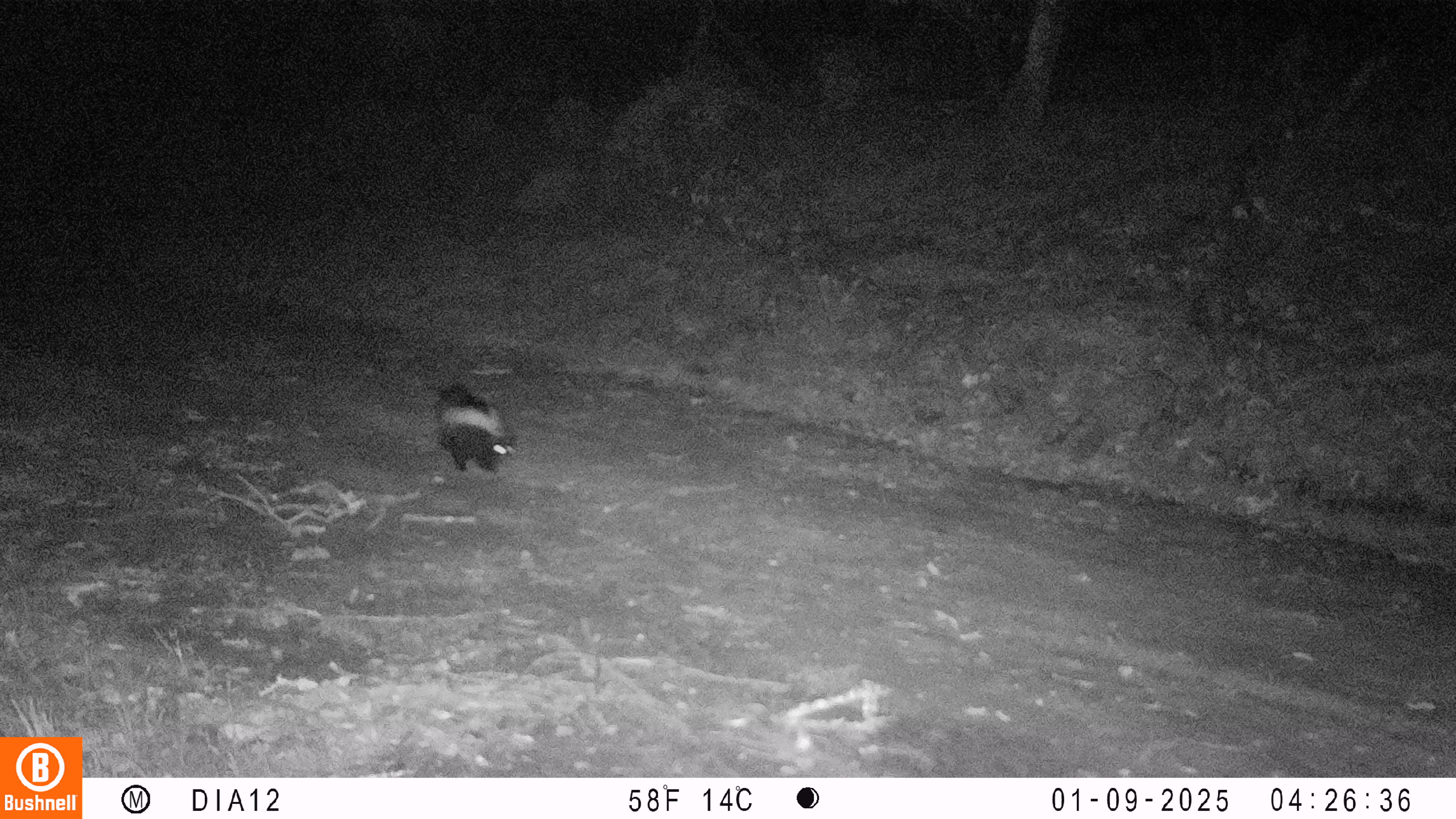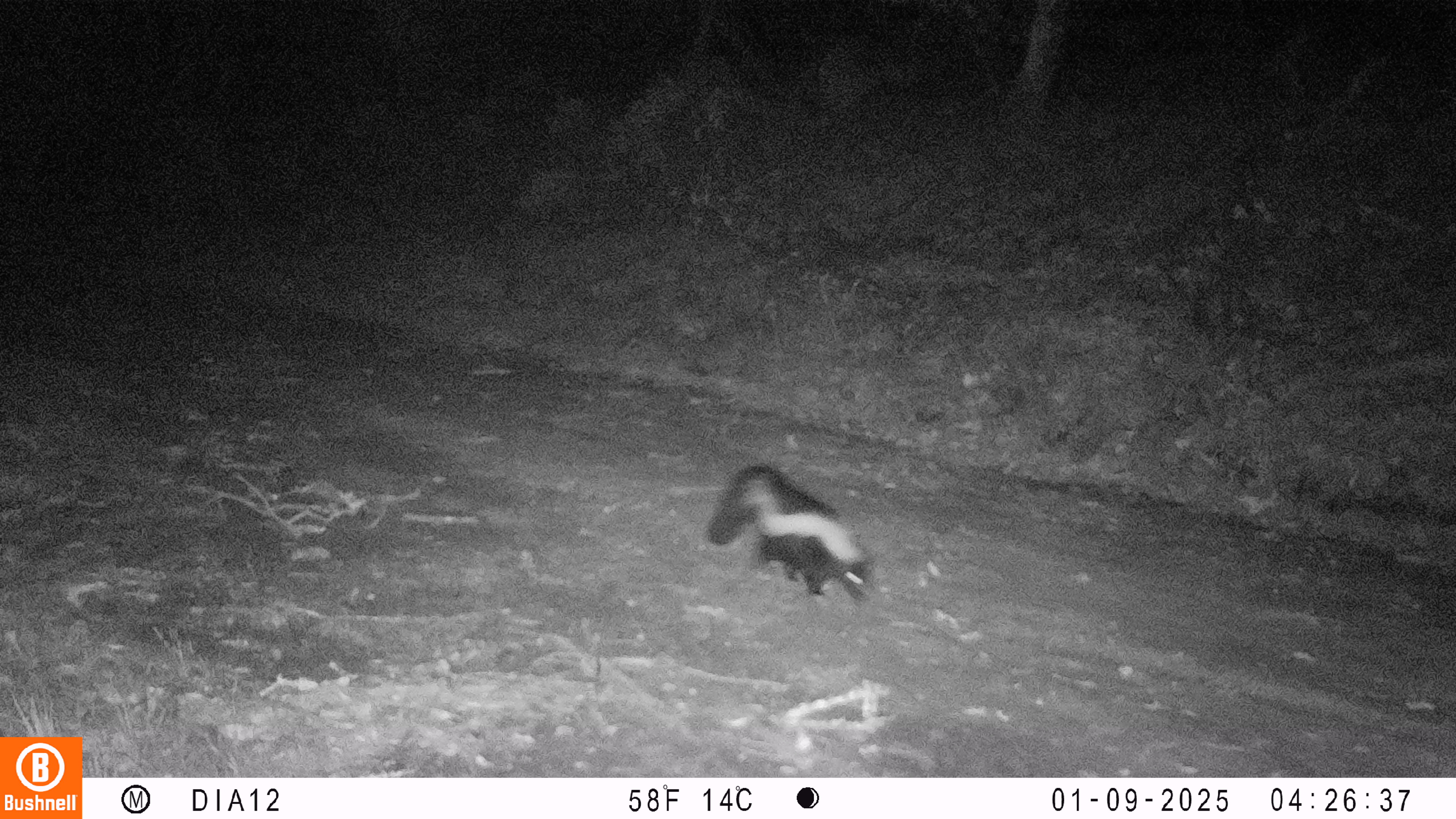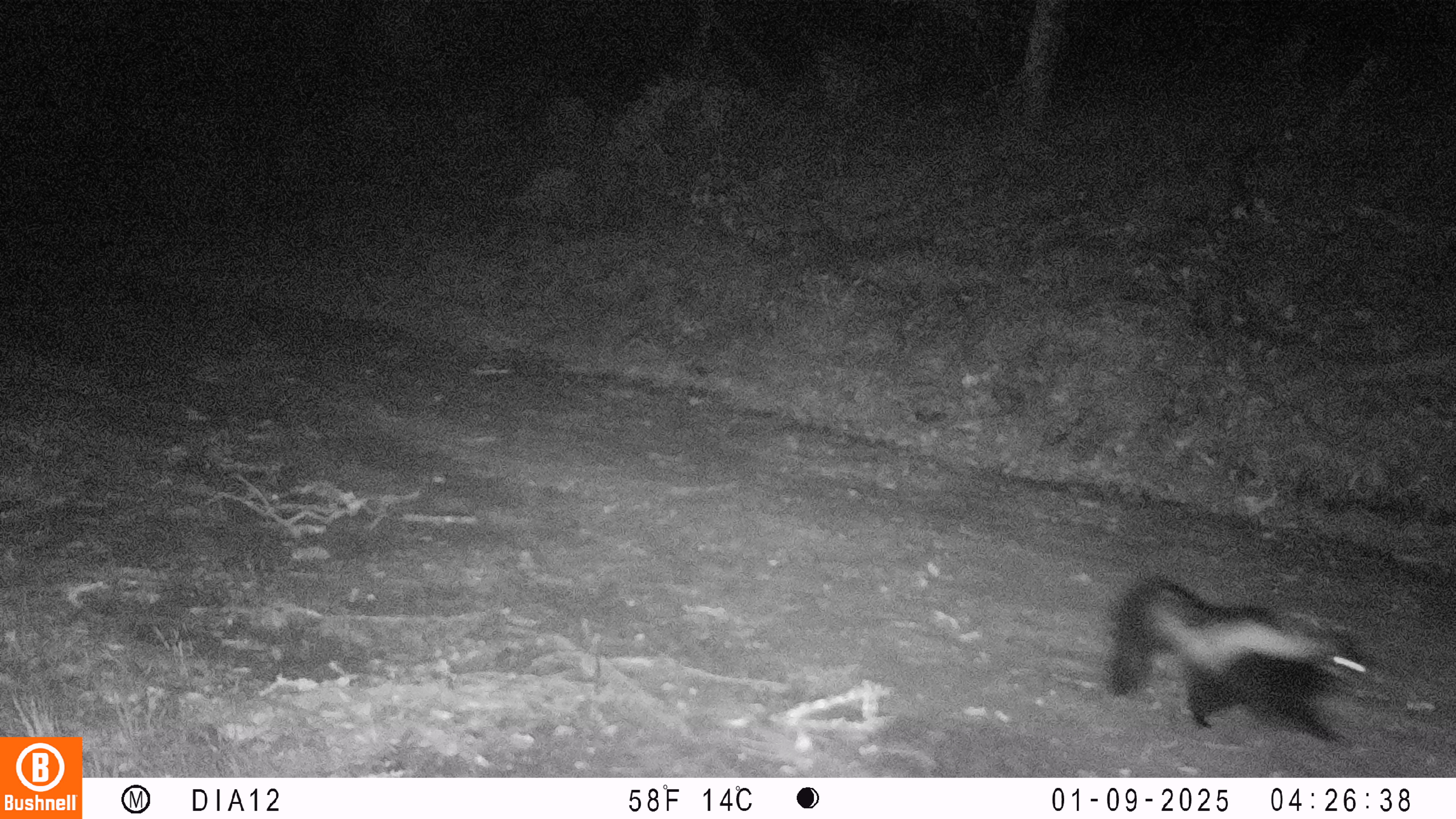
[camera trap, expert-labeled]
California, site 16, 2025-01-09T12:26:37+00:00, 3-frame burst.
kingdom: Animalia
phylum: Chordata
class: Mammalia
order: Carnivora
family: Mephitidae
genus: Mephitis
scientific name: Mephitis mephitis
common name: striped skunk